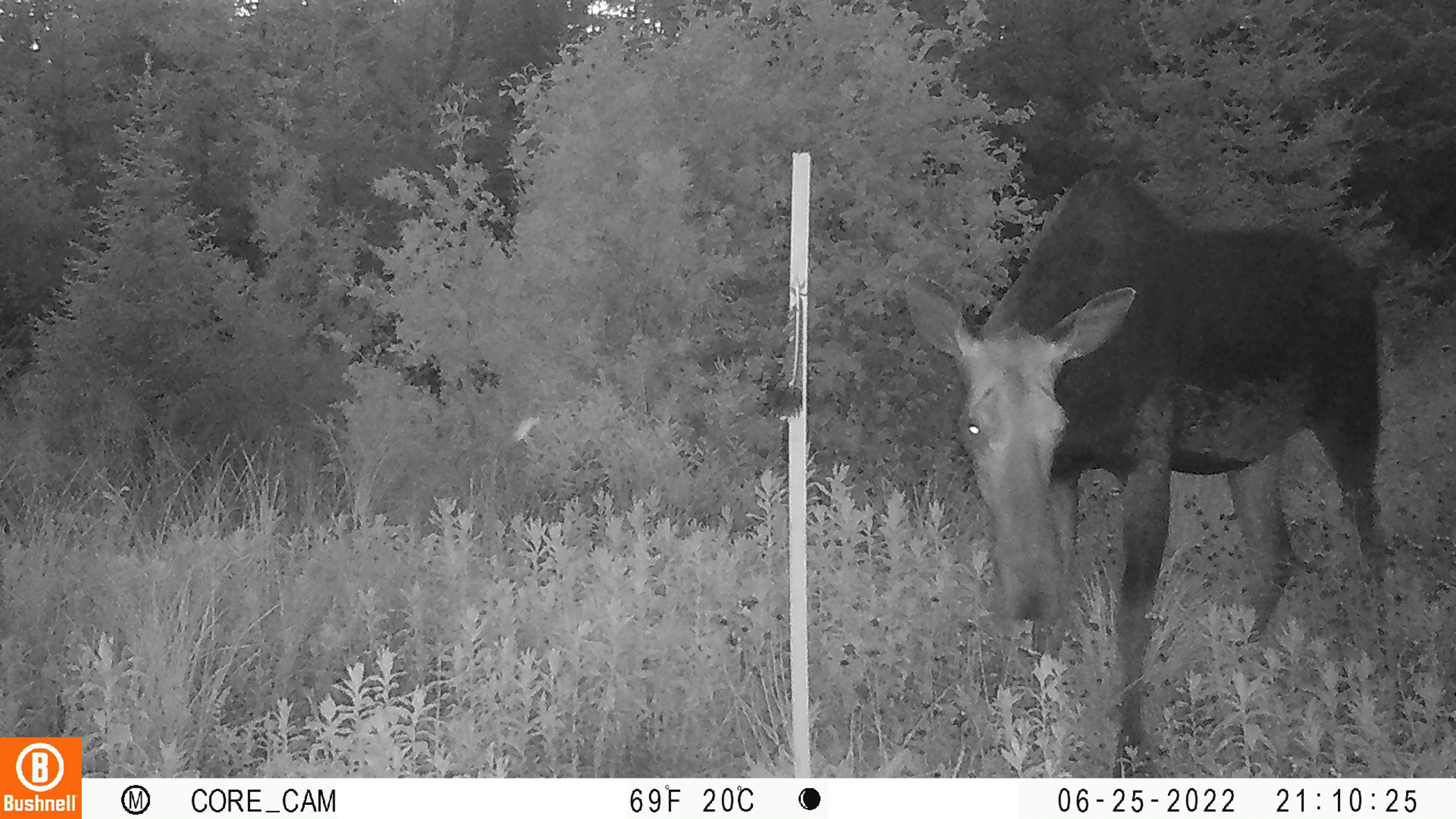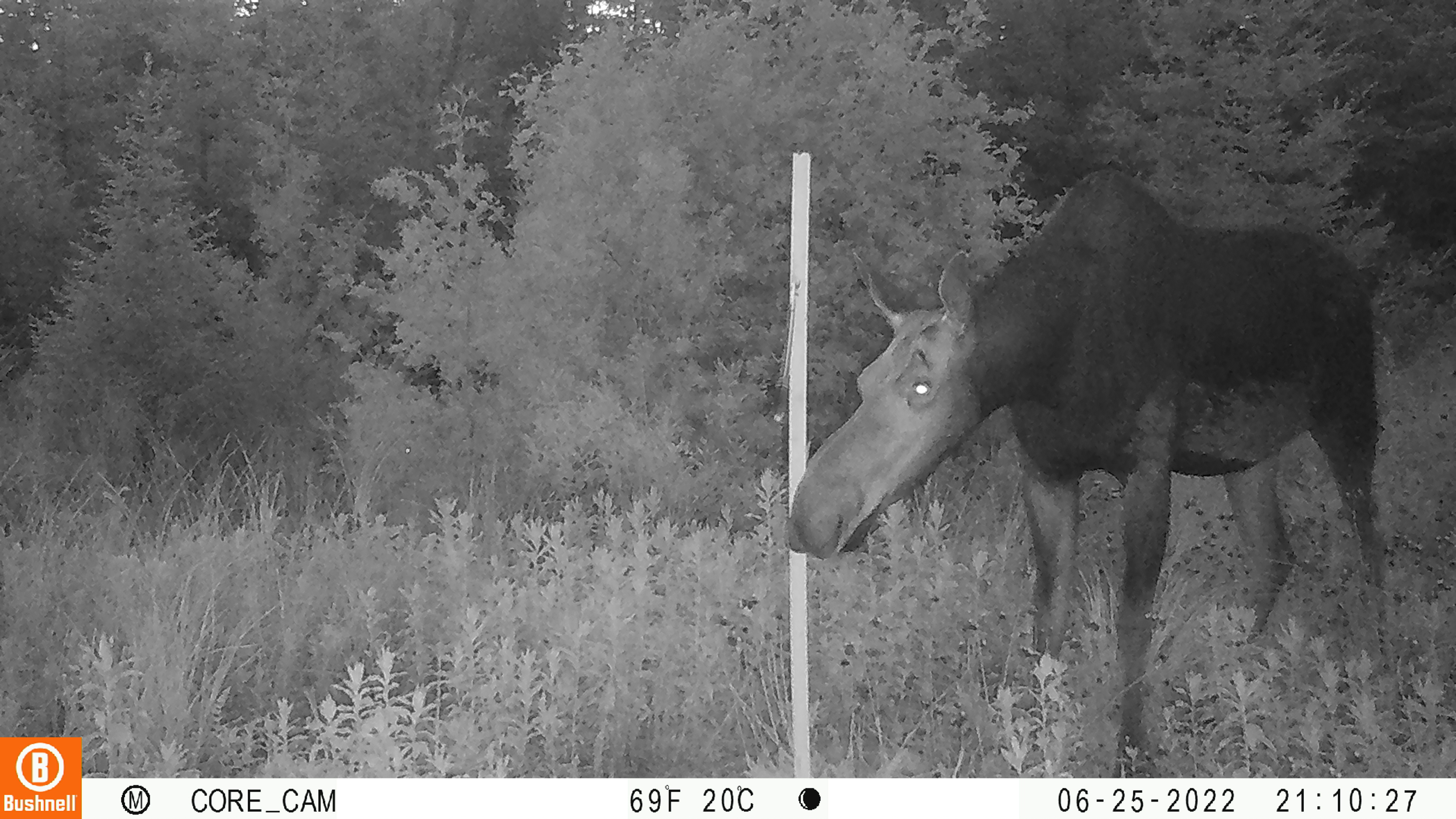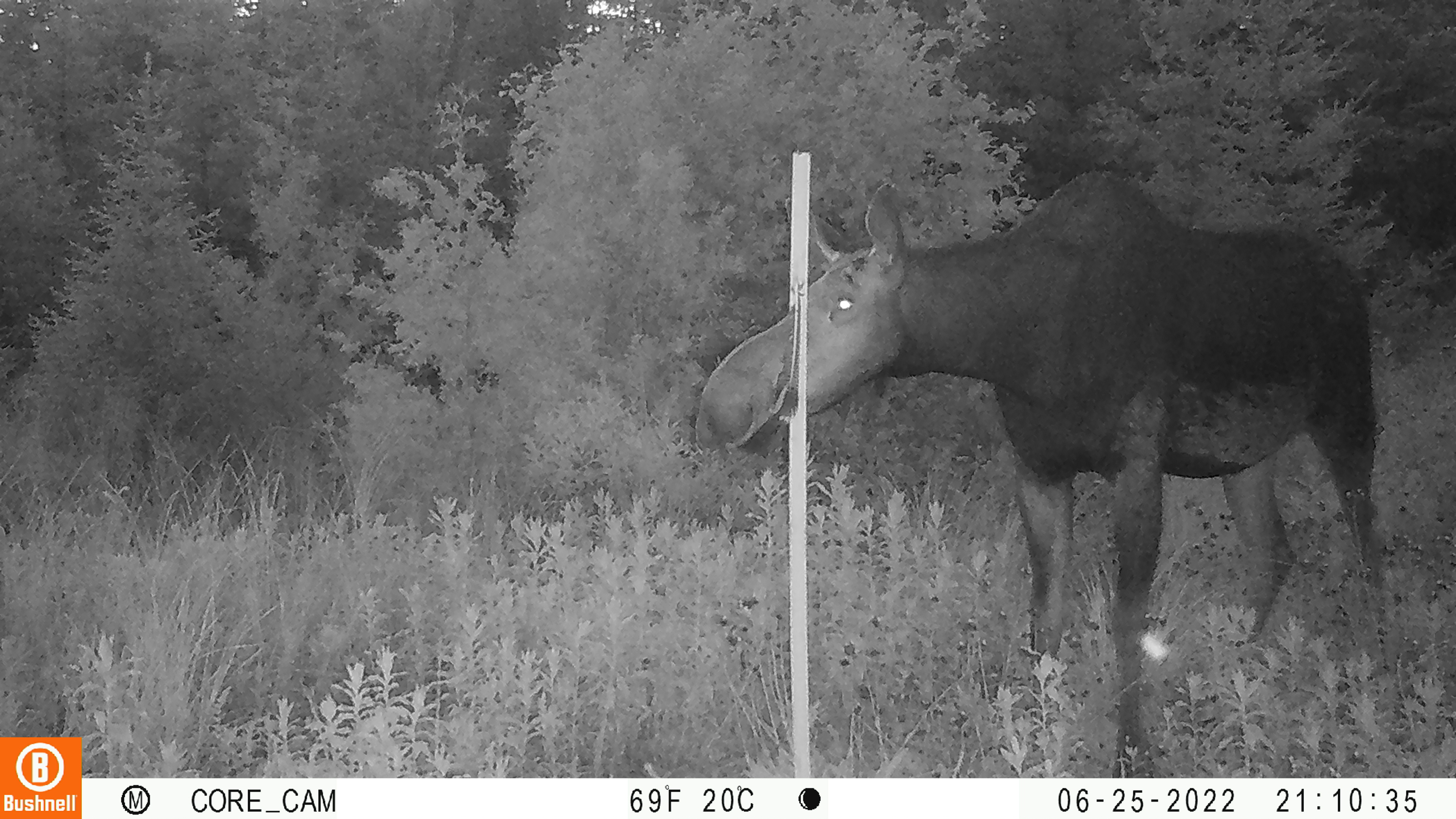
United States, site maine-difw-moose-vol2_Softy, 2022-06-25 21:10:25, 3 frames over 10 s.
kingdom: Animalia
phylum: Chordata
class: Mammalia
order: Artiodactyla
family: Cervidae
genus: Alces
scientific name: Alces alces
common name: moose